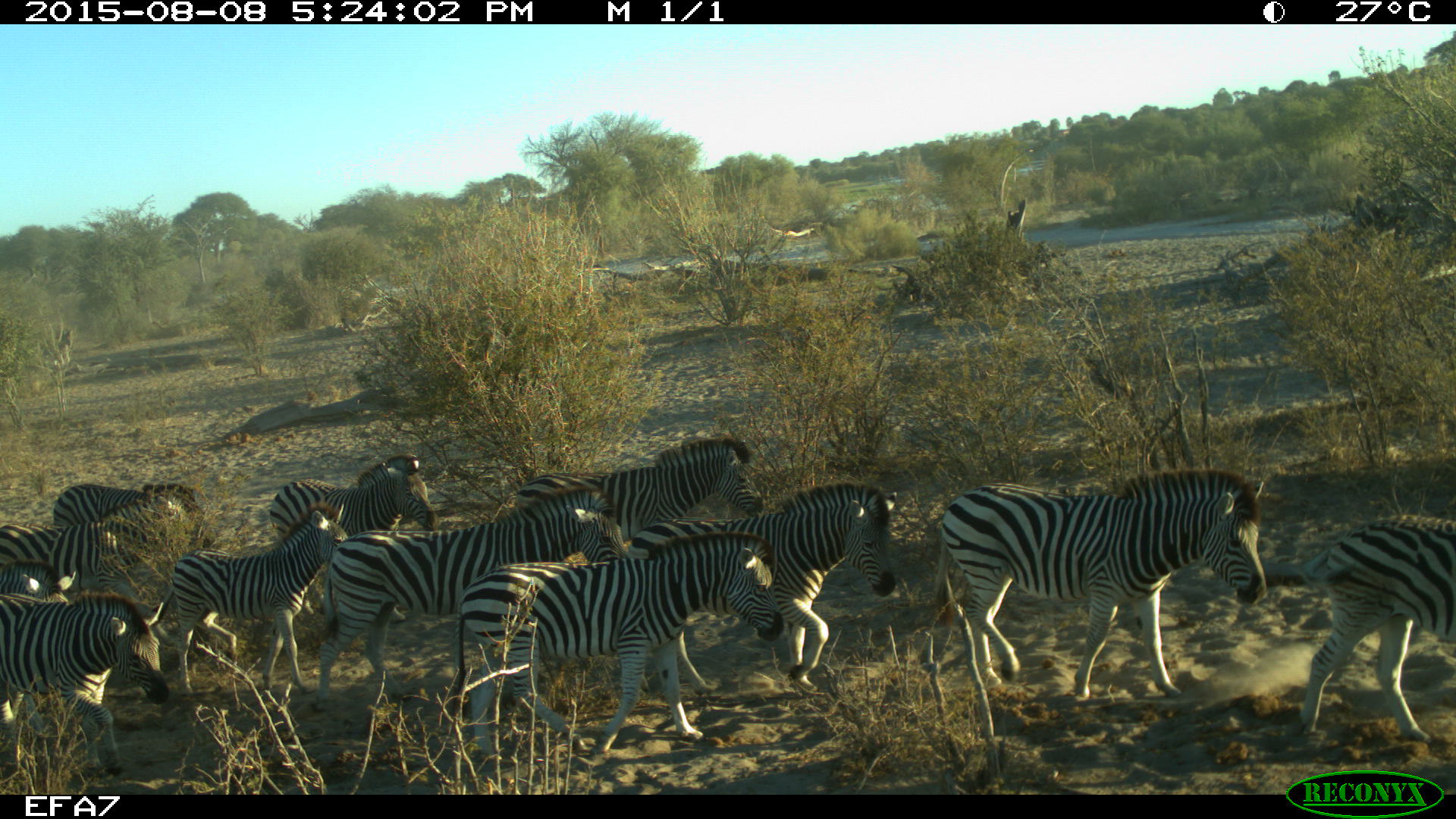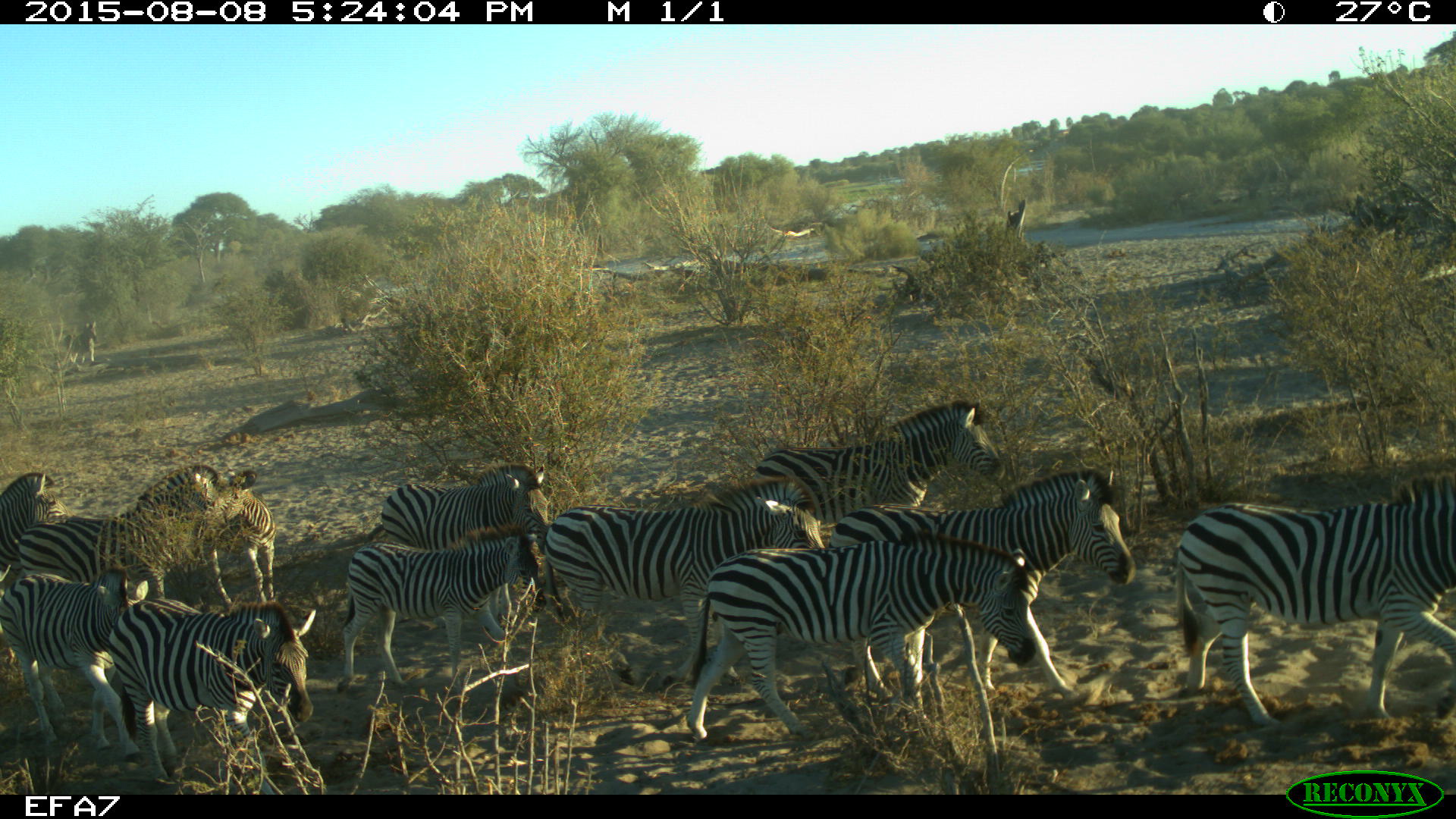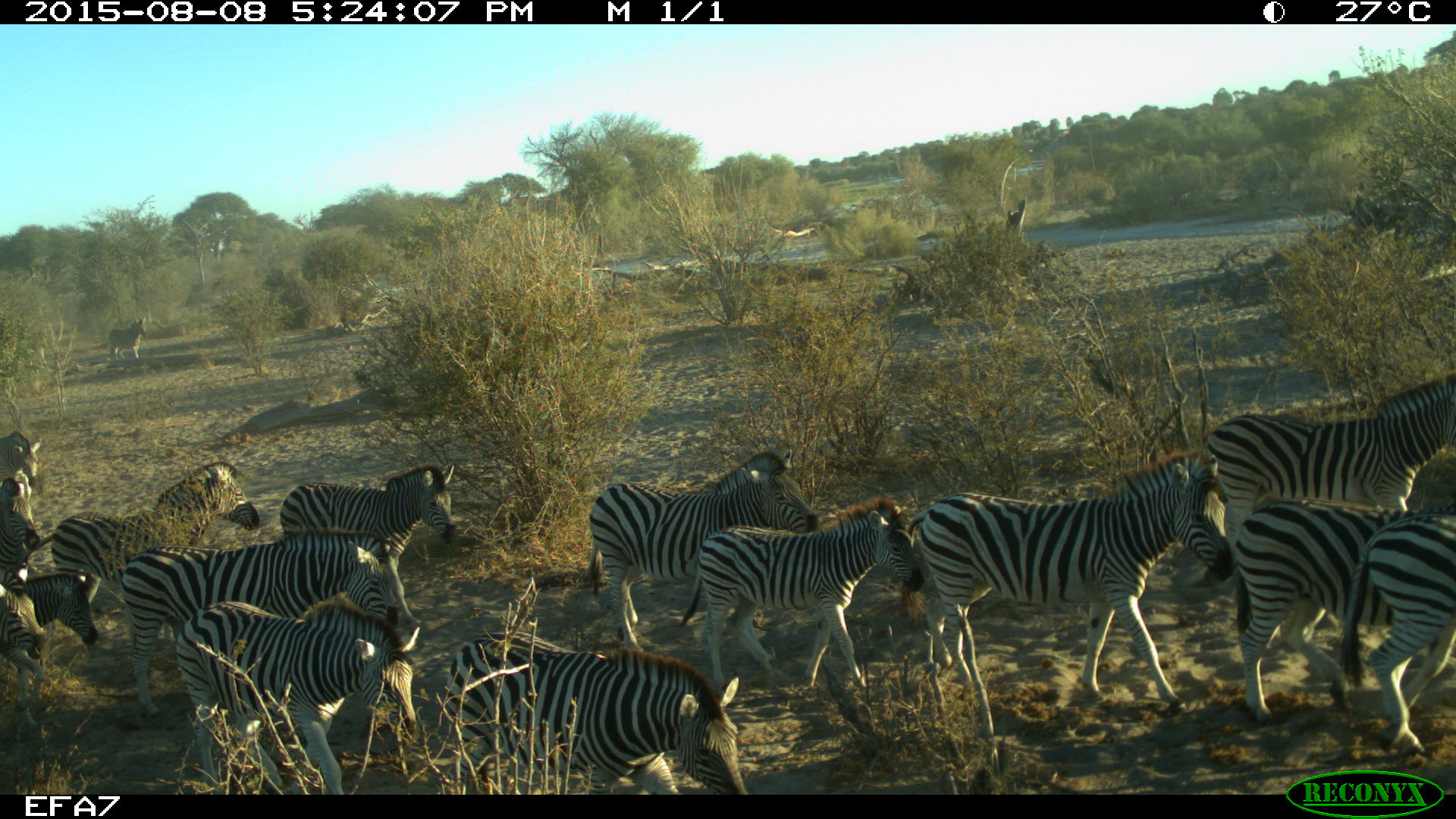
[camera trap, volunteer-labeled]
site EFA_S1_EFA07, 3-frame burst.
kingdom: Animalia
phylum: Chordata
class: Mammalia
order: Perissodactyla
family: Equidae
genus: Equus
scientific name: Equus quagga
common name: plains zebra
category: zebraplains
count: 11-50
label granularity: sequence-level